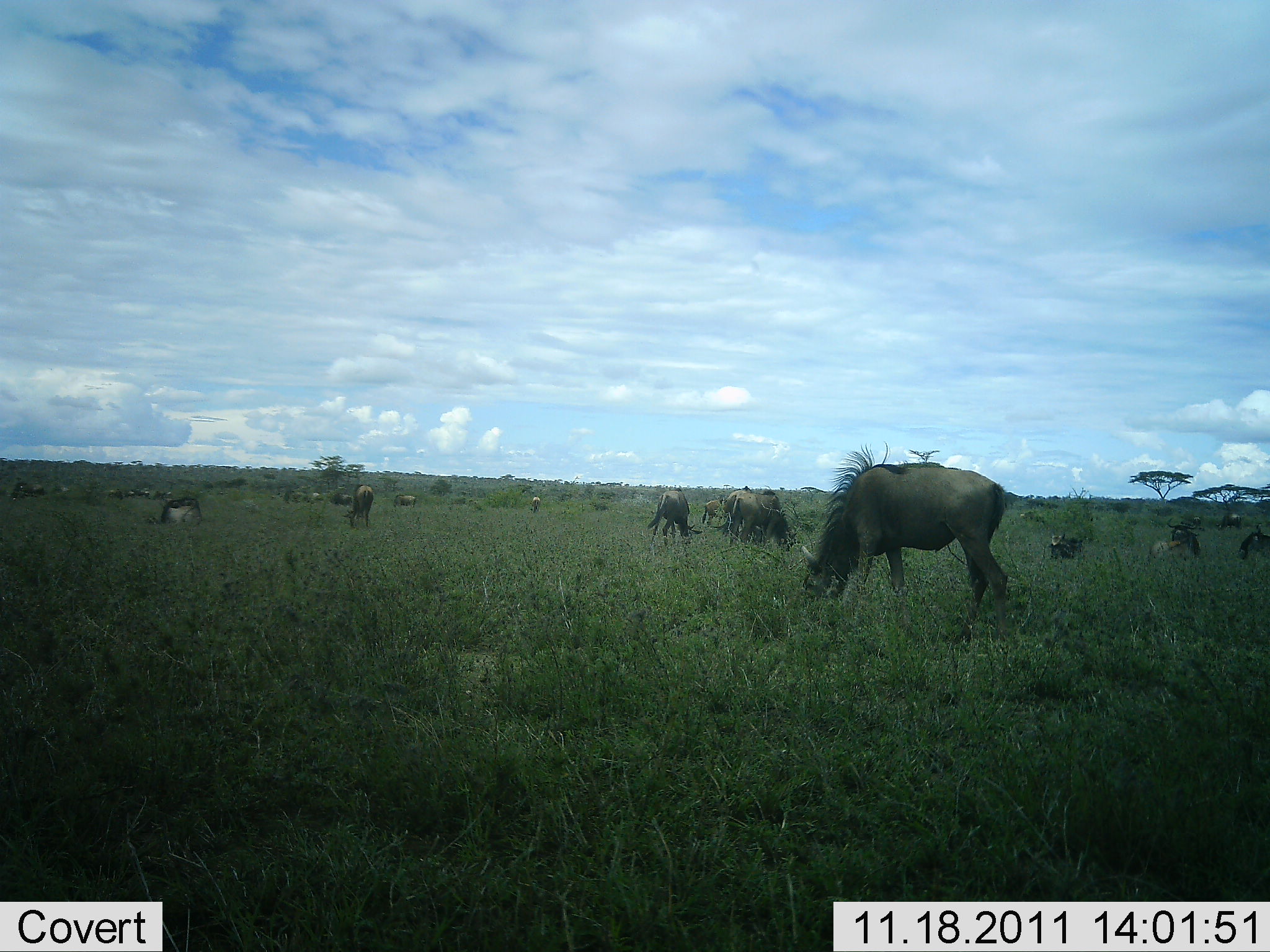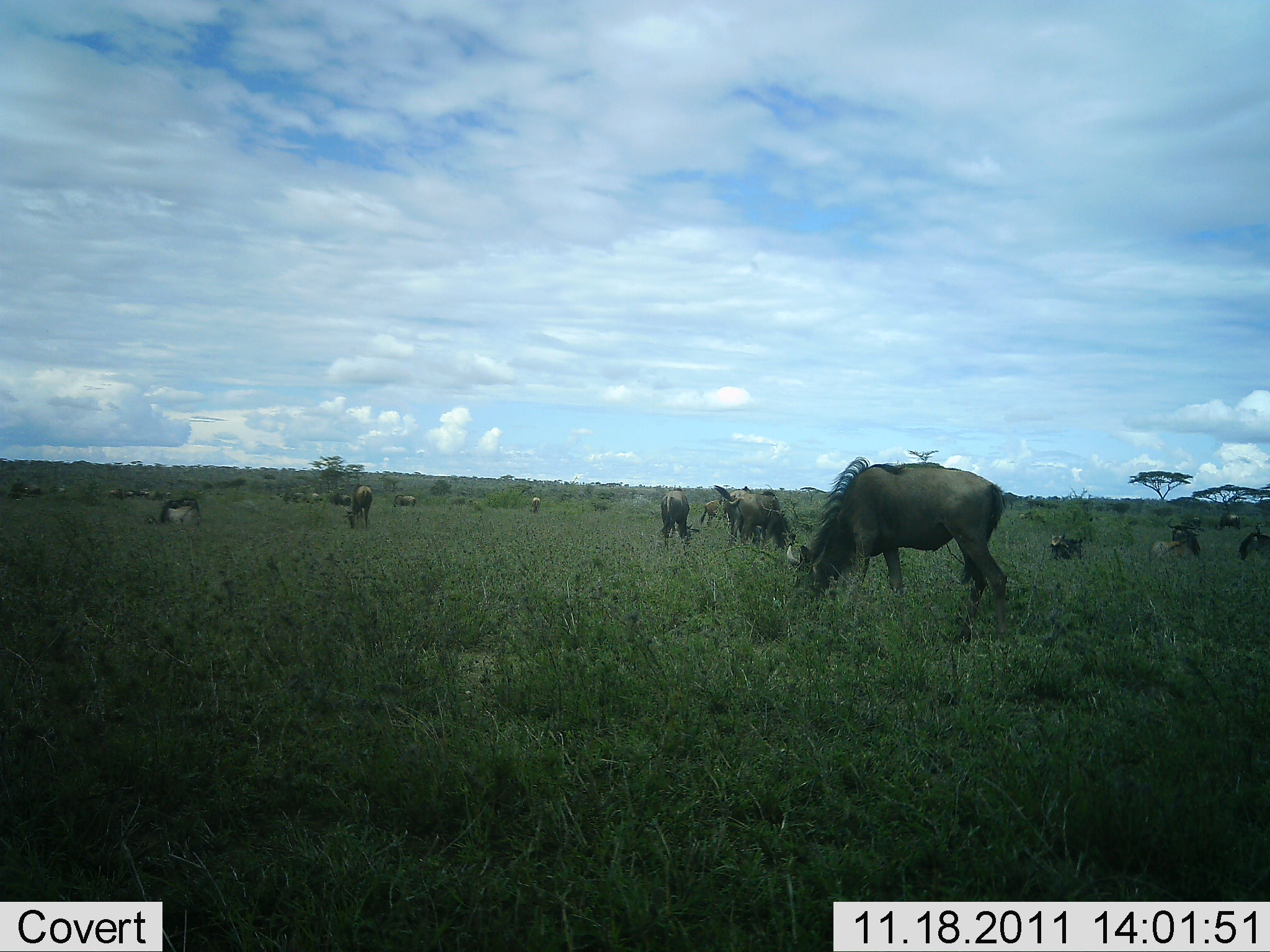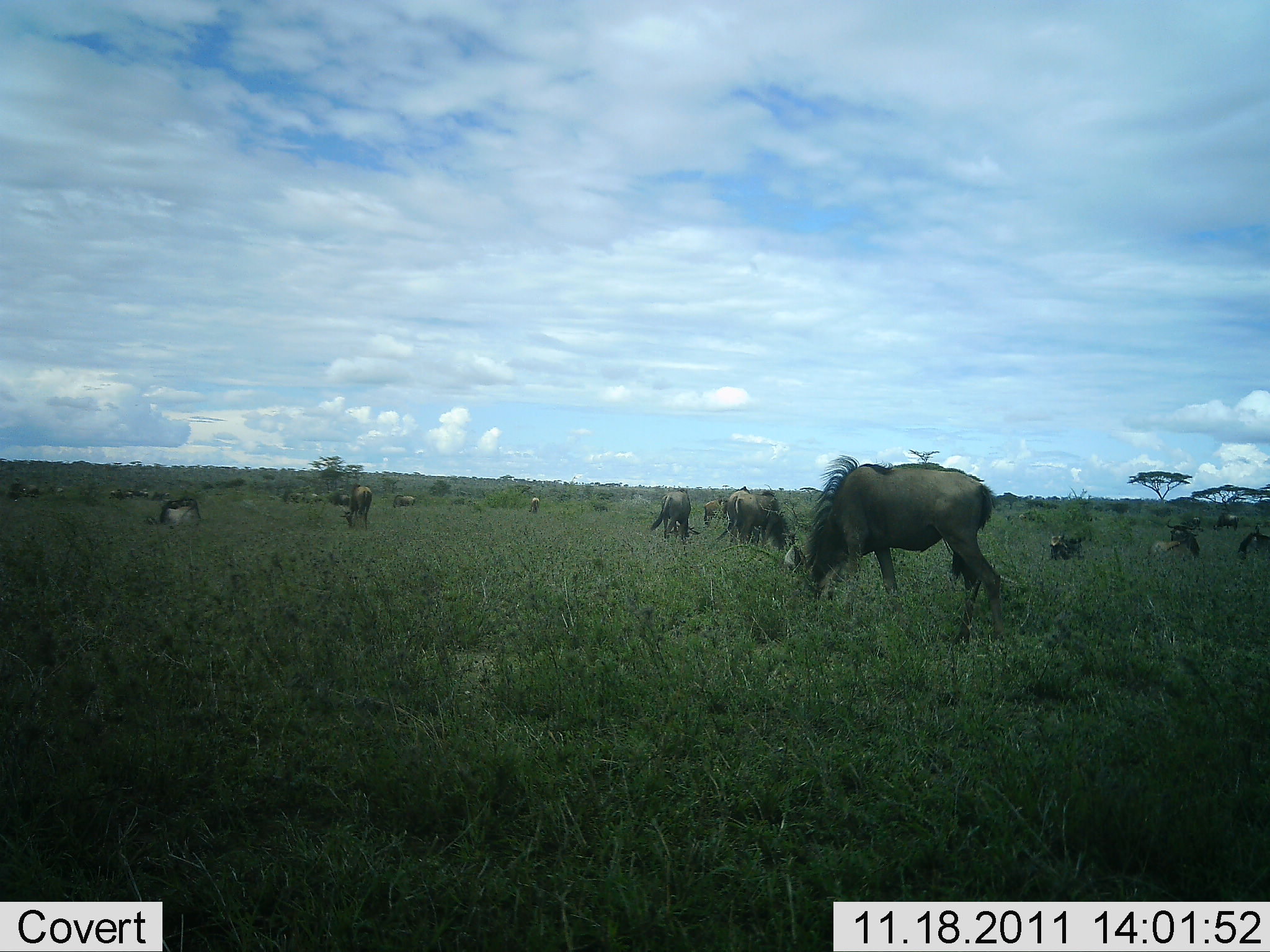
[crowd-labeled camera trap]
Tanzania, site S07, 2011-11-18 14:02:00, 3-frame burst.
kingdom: Animalia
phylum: Chordata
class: Mammalia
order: Artiodactyla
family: Bovidae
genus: Connochaetes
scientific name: Connochaetes taurinus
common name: blue wildebeest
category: wildebeest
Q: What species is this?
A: Wildebeest (blue wildebeest) (Connochaetes taurinus).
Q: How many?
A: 11-50.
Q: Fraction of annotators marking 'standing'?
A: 30%.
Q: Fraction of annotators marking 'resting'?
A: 10%.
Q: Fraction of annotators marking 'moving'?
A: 30%.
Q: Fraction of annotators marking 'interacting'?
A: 0%.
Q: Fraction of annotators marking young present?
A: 0%.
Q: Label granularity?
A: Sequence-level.